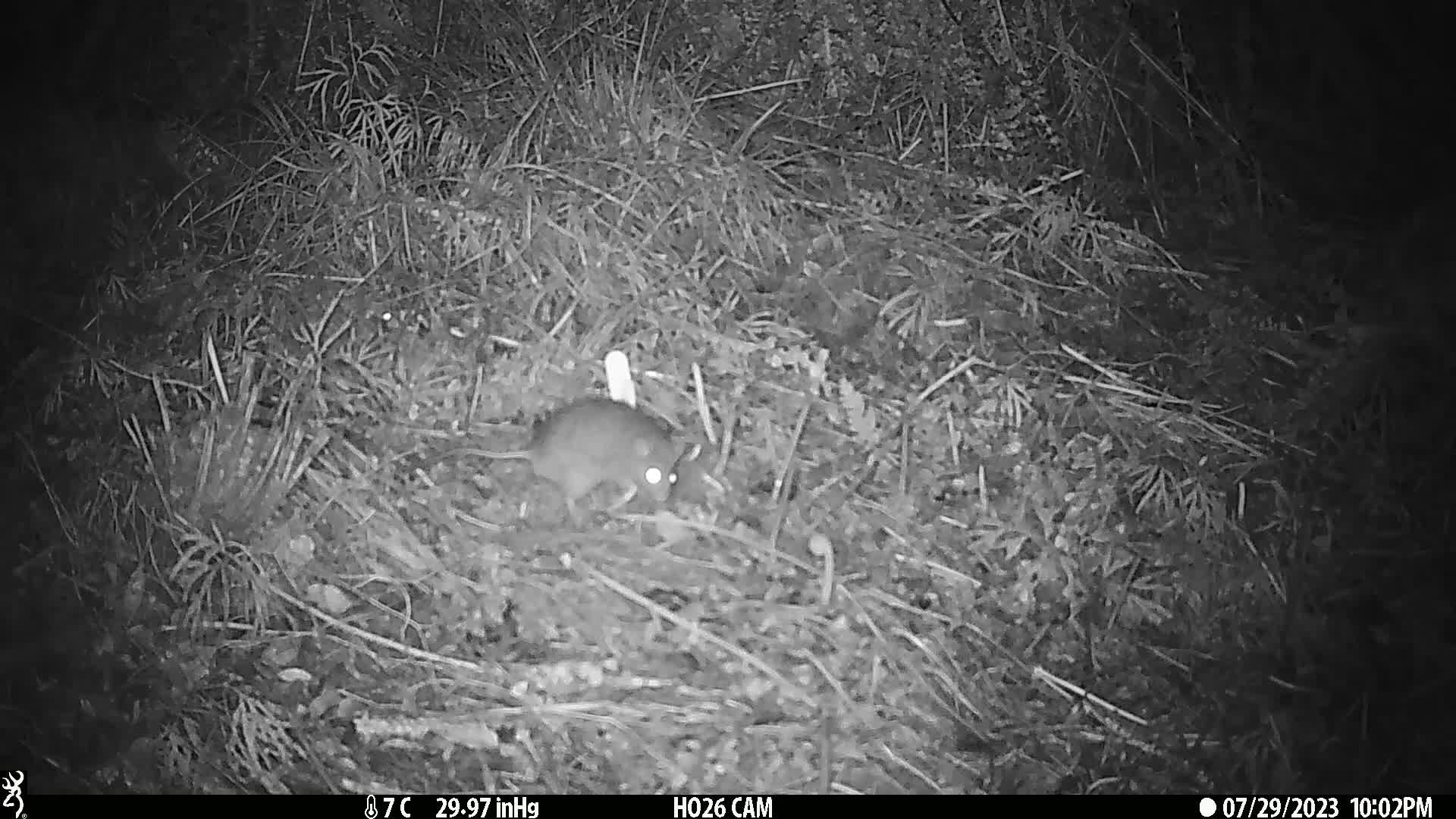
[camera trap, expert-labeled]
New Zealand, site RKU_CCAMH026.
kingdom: Animalia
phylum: Chordata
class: Mammalia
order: Rodentia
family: Muridae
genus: Rattus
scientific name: Rattus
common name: rat